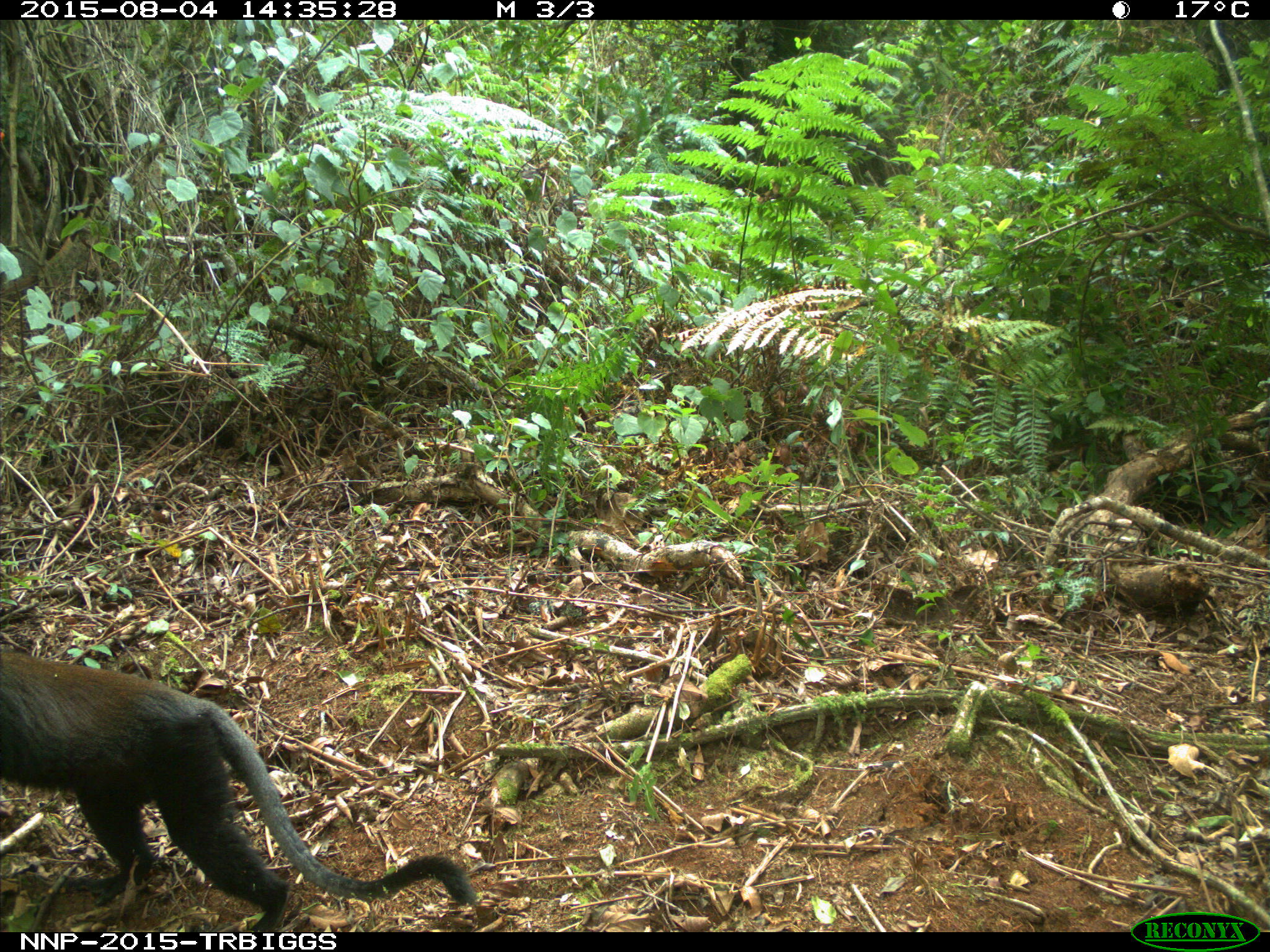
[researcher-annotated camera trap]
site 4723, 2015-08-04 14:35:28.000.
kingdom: Animalia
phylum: Chordata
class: Mammalia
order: Primates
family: Cercopithecidae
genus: Allochrocebus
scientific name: Allochrocebus lhoesti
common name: l'hoest's monkey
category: cercopithecus lhoesti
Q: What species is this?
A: Cercopithecus lhoesti (l'hoest's monkey) (Allochrocebus lhoesti).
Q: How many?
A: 1.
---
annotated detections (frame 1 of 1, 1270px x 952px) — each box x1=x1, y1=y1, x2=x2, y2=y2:
cercopithecus lhoesti: x1=0, y1=647, x2=478, y2=932